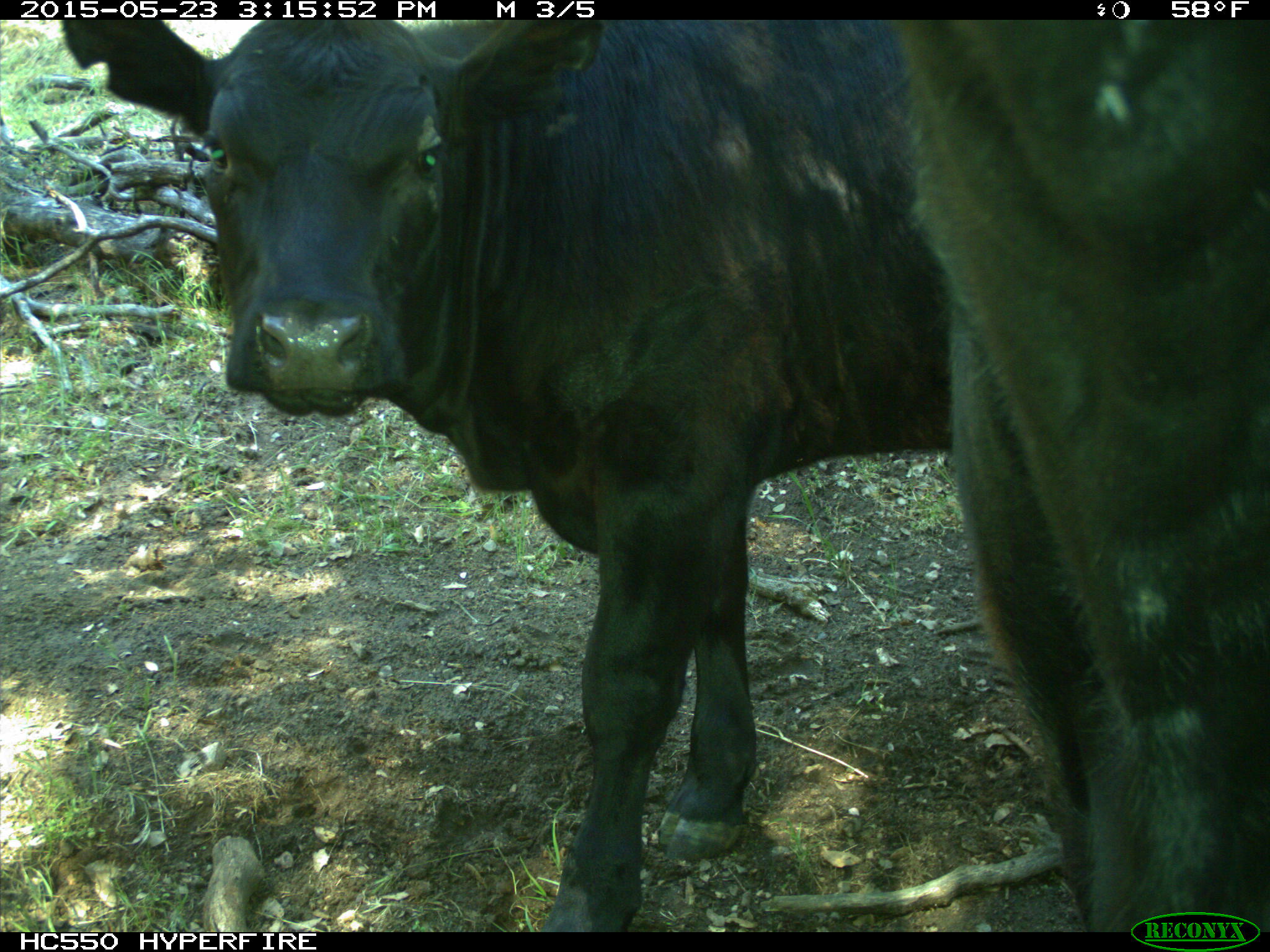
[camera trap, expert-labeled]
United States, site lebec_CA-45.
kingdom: Animalia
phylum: Chordata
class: Mammalia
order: Artiodactyla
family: Bovidae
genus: Bos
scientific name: Bos taurus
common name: domestic cow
Bos taurus (domestic cow).